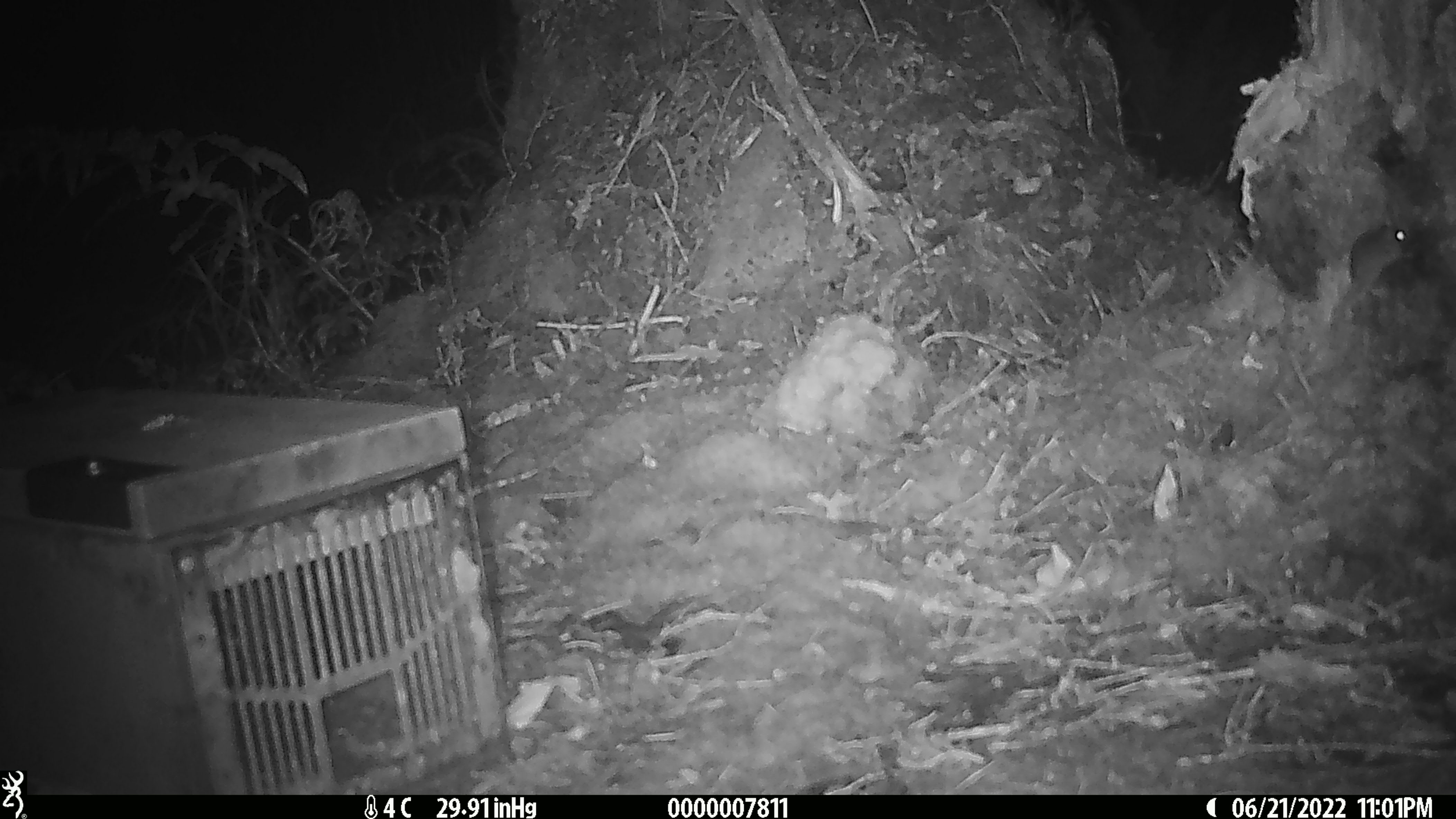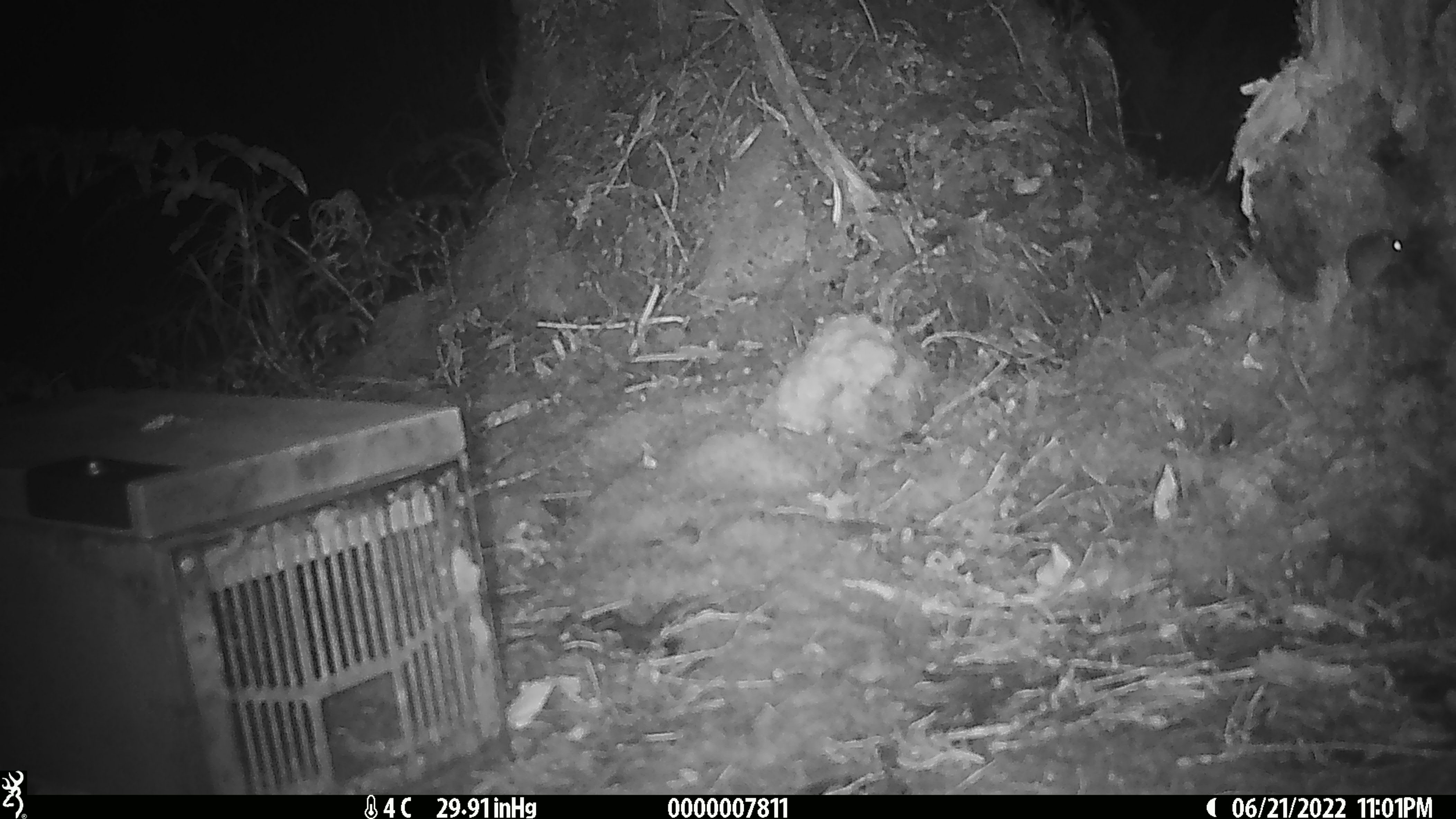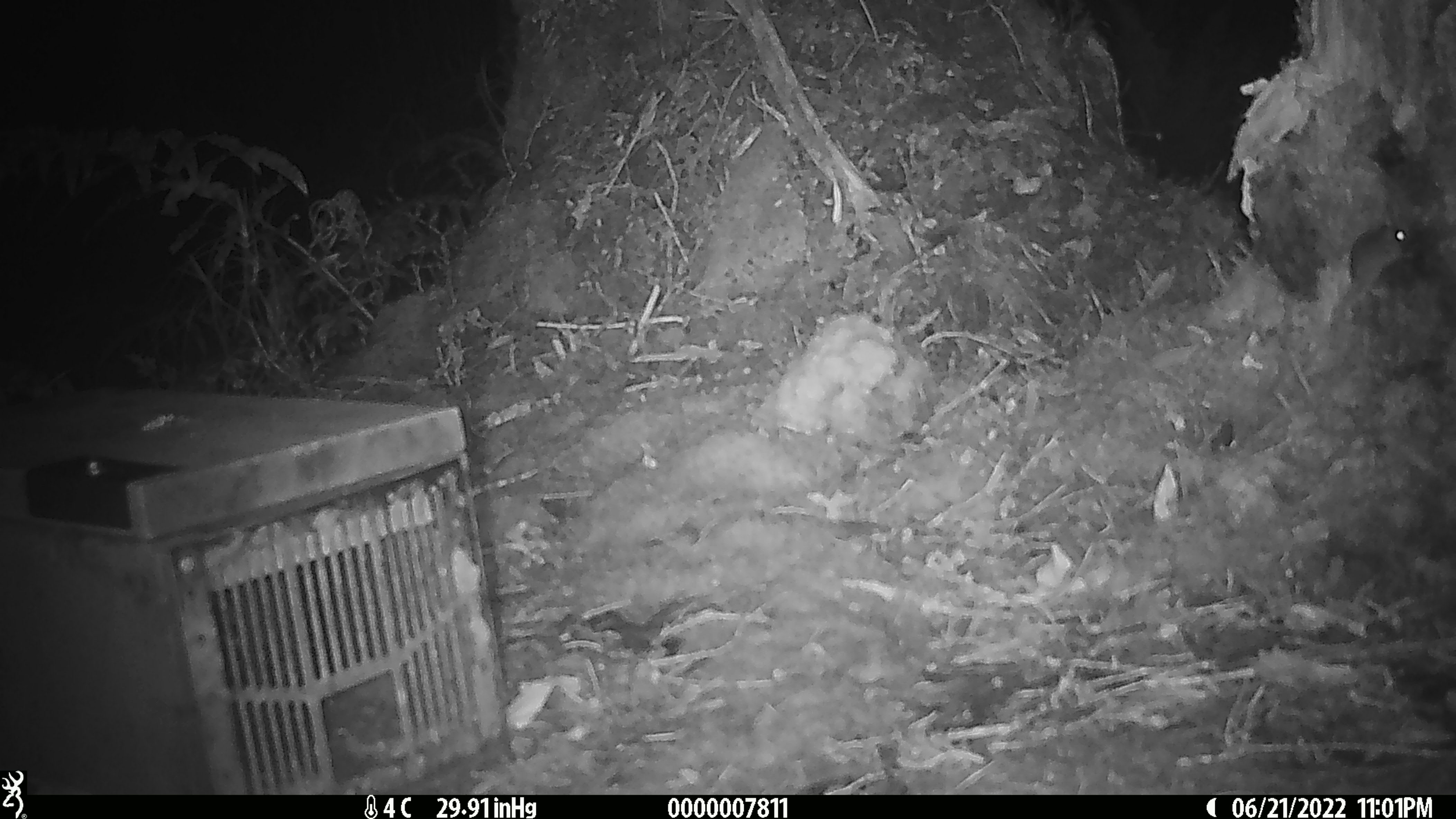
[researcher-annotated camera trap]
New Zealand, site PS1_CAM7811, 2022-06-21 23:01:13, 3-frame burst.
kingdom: Animalia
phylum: Chordata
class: Mammalia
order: Rodentia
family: Muridae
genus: Mus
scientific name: Mus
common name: mouse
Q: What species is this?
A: Mouse (Mus).